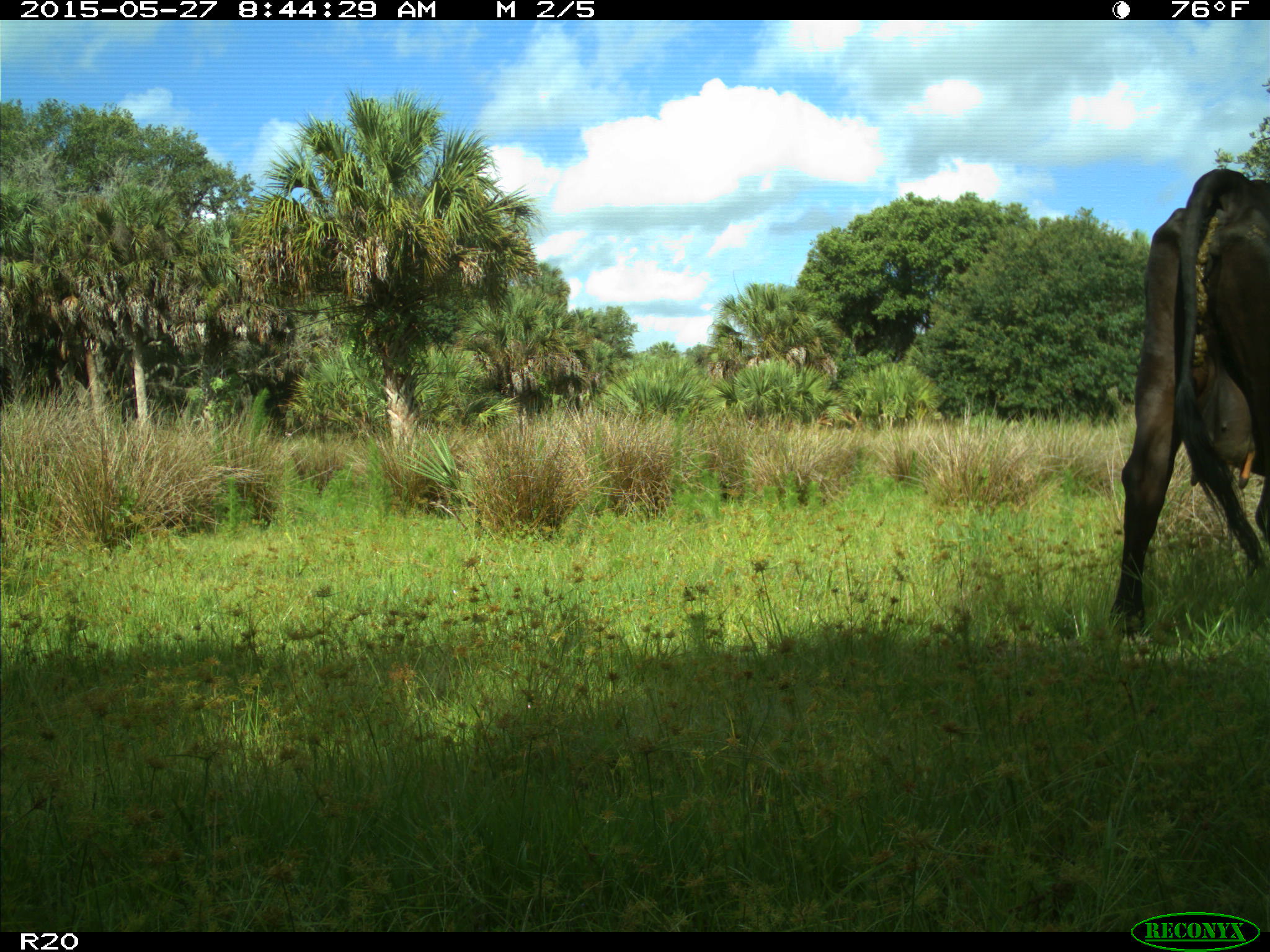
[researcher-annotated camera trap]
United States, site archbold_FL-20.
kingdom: Animalia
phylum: Chordata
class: Mammalia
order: Artiodactyla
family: Bovidae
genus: Bos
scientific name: Bos taurus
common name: domestic cow